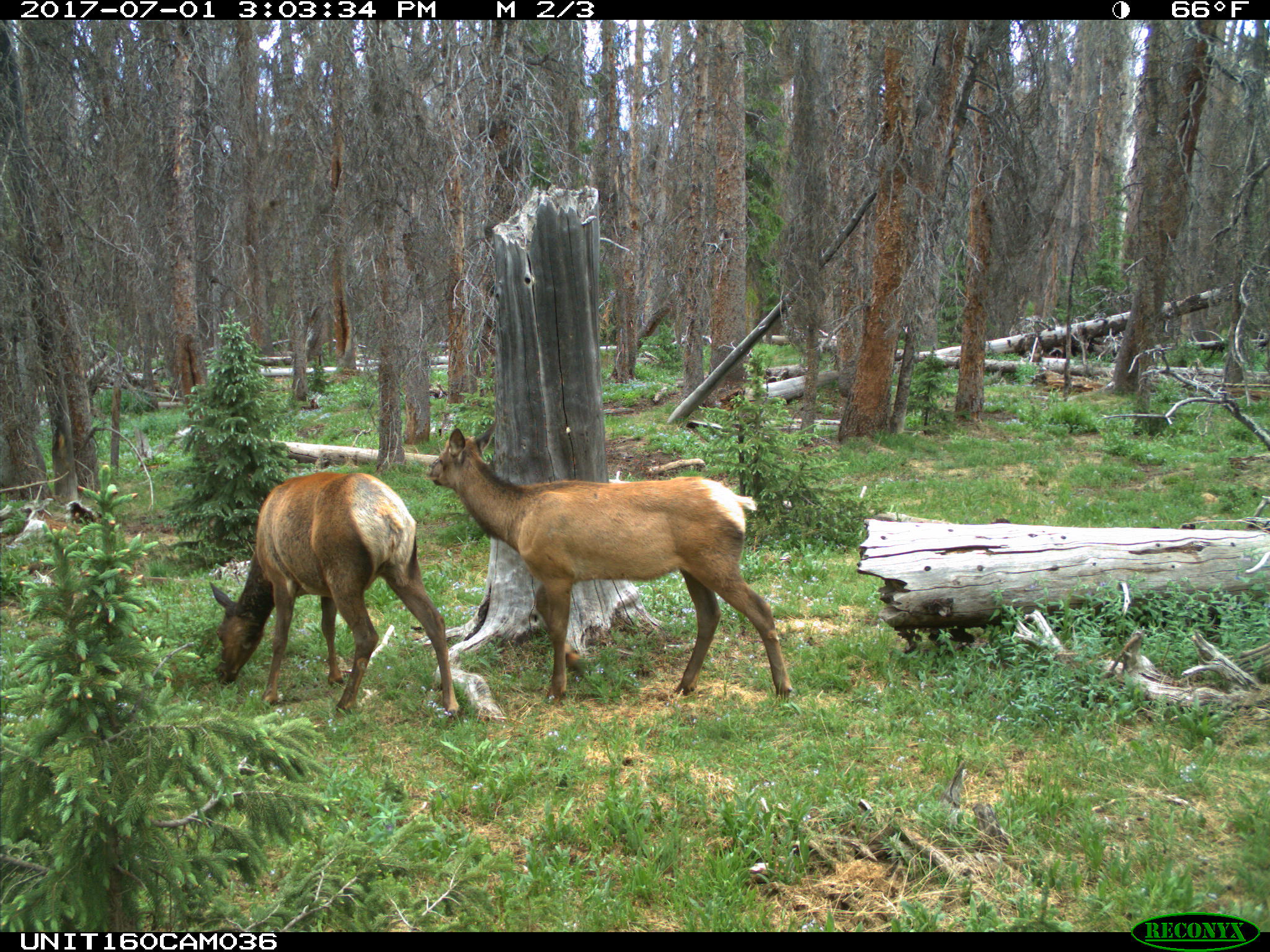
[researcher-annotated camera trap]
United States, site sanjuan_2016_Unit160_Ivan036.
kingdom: Animalia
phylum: Chordata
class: Mammalia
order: Artiodactyla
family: Cervidae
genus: Cervus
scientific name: Cervus elaphus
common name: red deer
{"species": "Cervus elaphus (red deer)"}